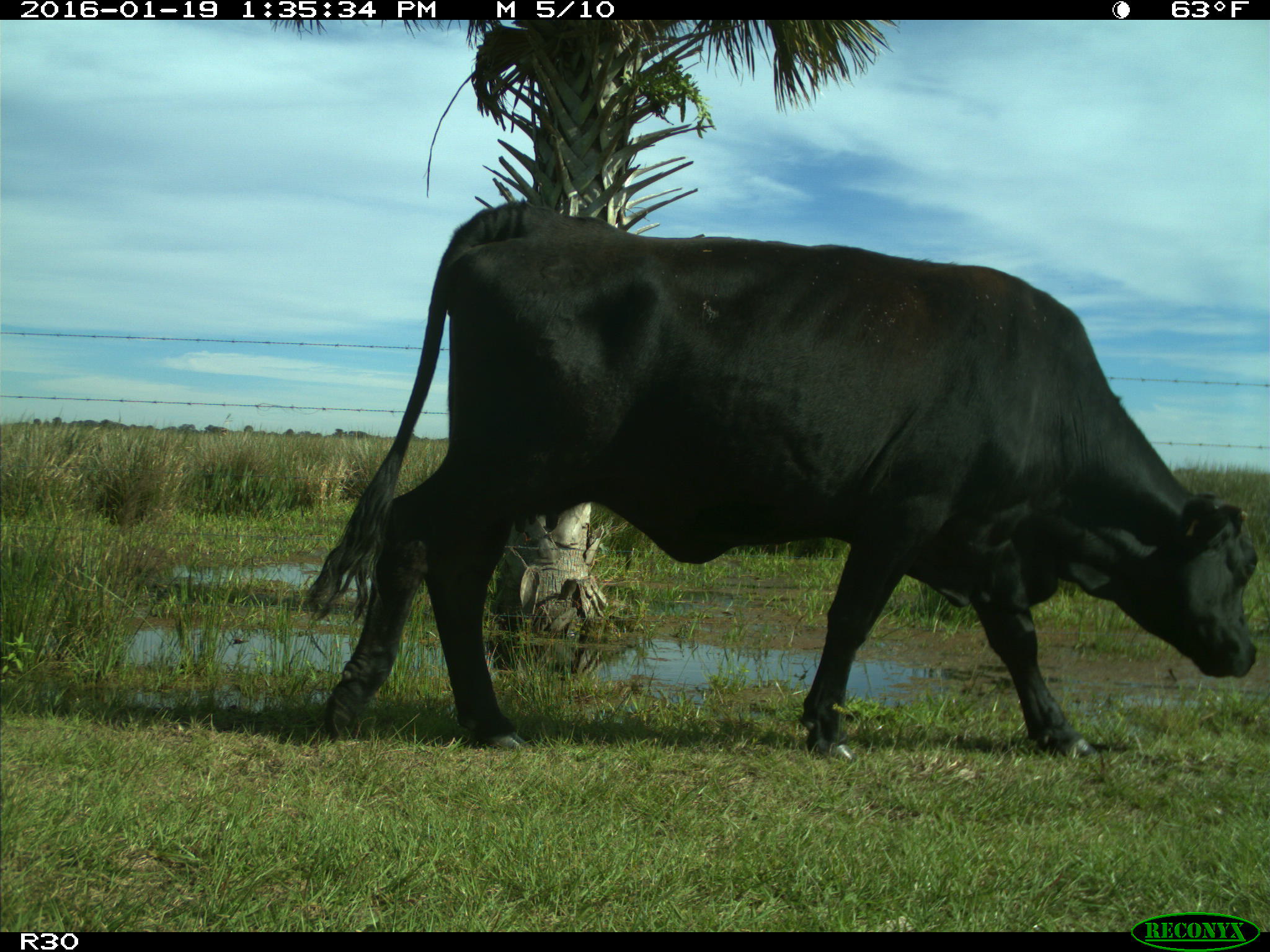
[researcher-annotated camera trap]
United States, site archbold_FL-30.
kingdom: Animalia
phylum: Chordata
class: Mammalia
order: Artiodactyla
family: Bovidae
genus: Bos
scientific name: Bos taurus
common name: domestic cow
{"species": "Bos taurus (domestic cow)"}